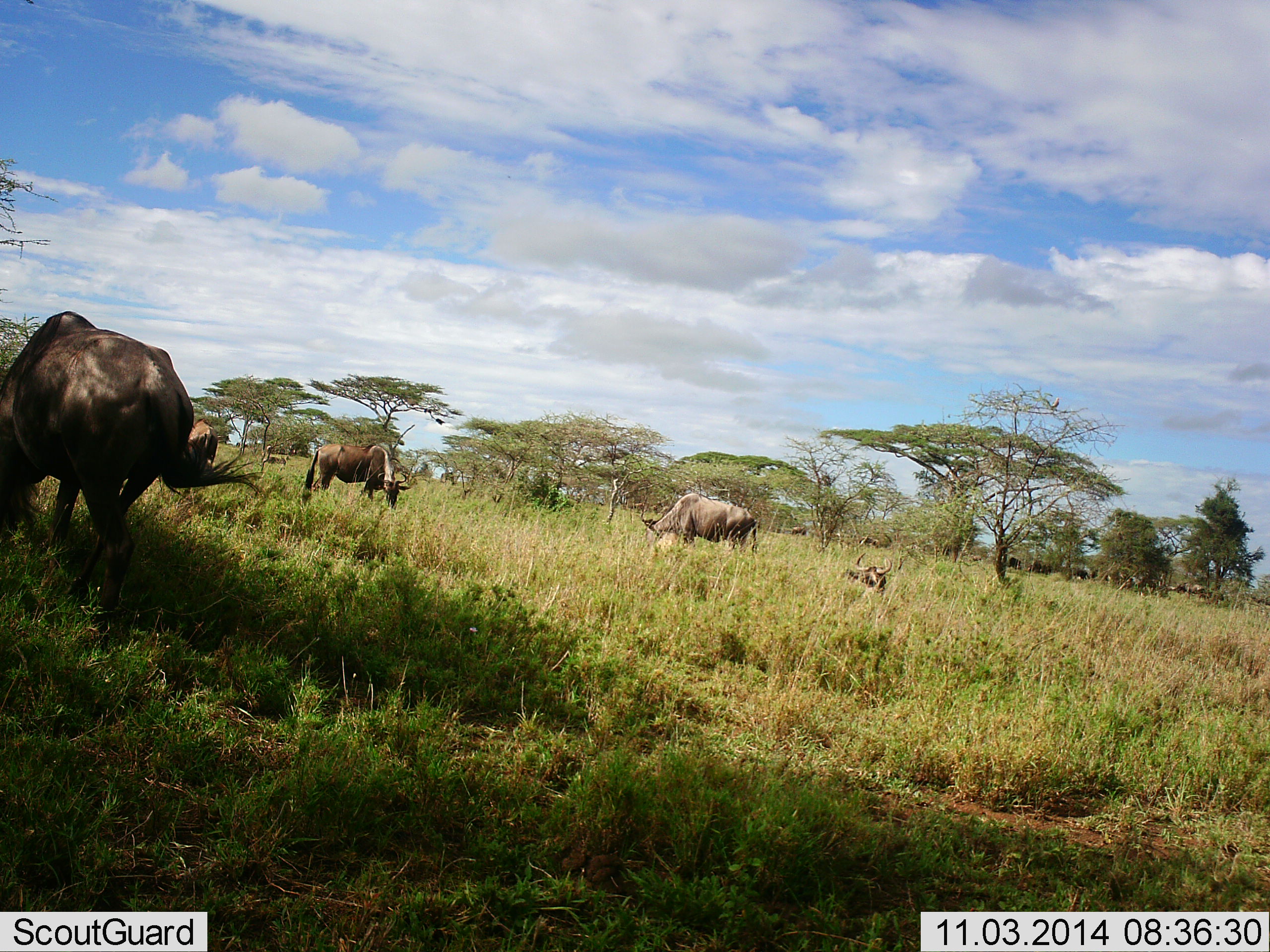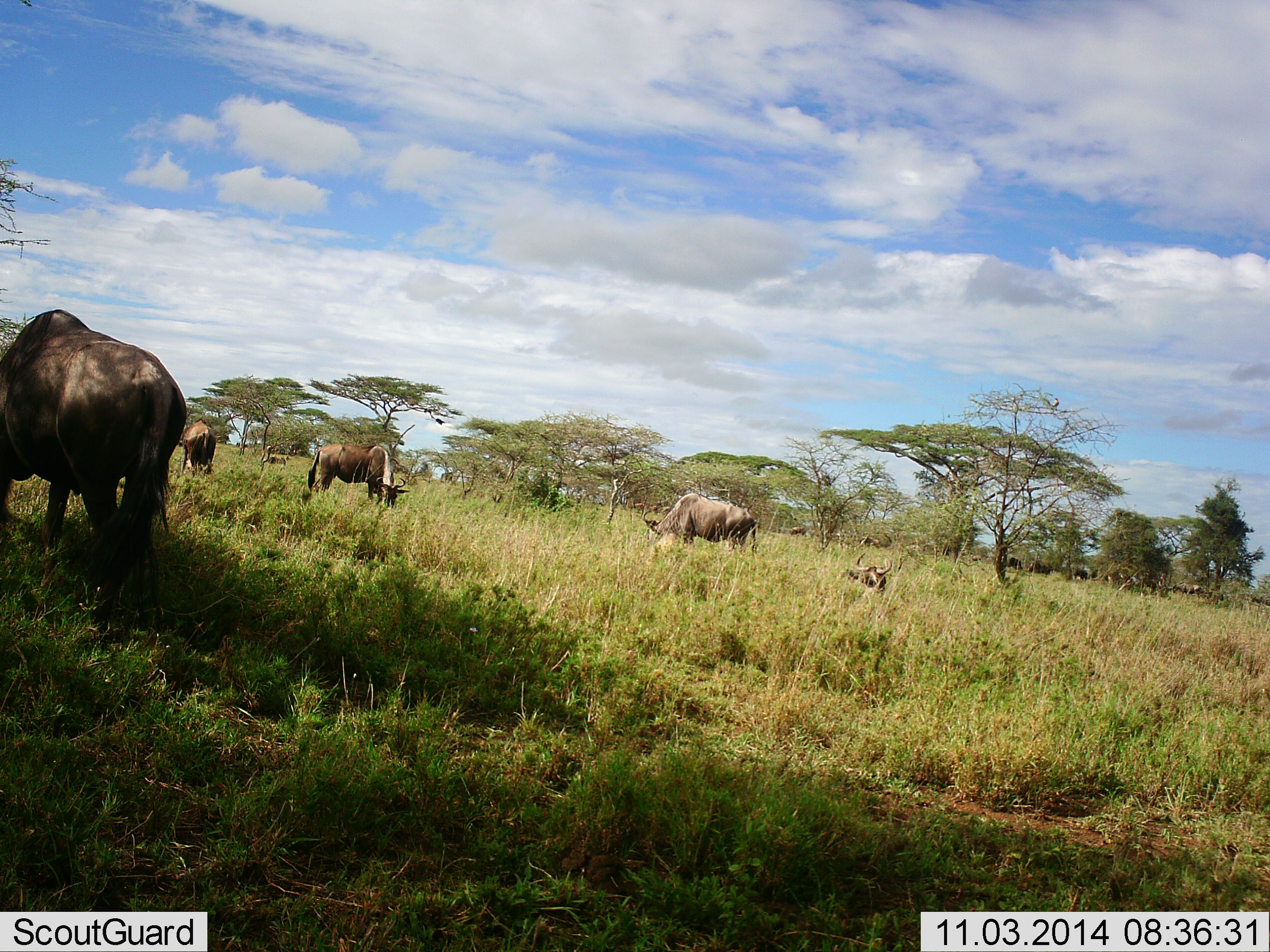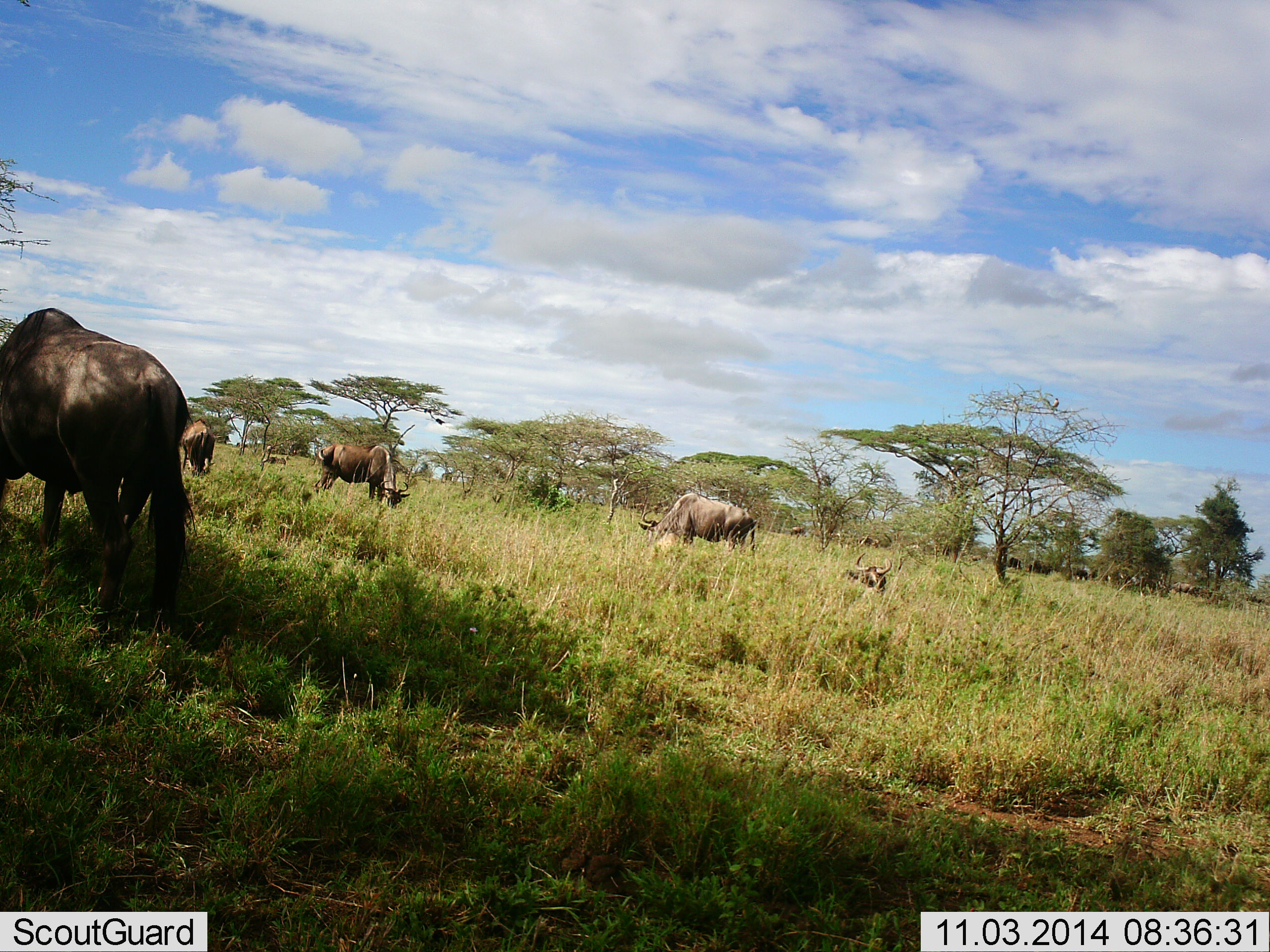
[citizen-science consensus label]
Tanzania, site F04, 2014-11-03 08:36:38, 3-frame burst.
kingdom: Animalia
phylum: Chordata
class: Mammalia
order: Artiodactyla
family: Bovidae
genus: Connochaetes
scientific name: Connochaetes taurinus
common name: blue wildebeest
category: wildebeest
Wildebeest (blue wildebeest) (Connochaetes taurinus), count 7. Behavior (volunteer vote fractions): standing 40%, resting 50%, moving 30%, interacting 0%. Young present (vote fraction): 0%. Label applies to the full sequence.